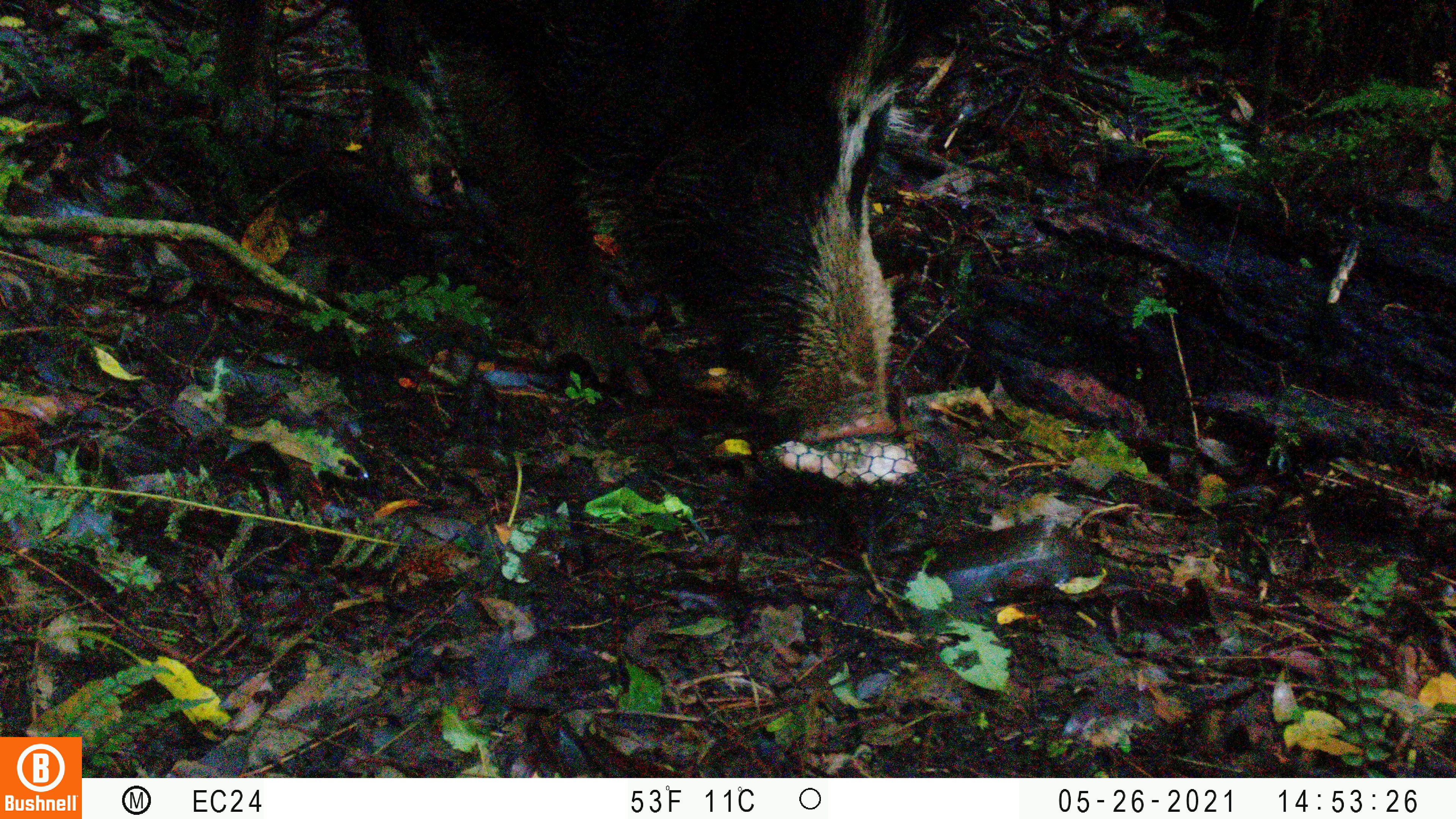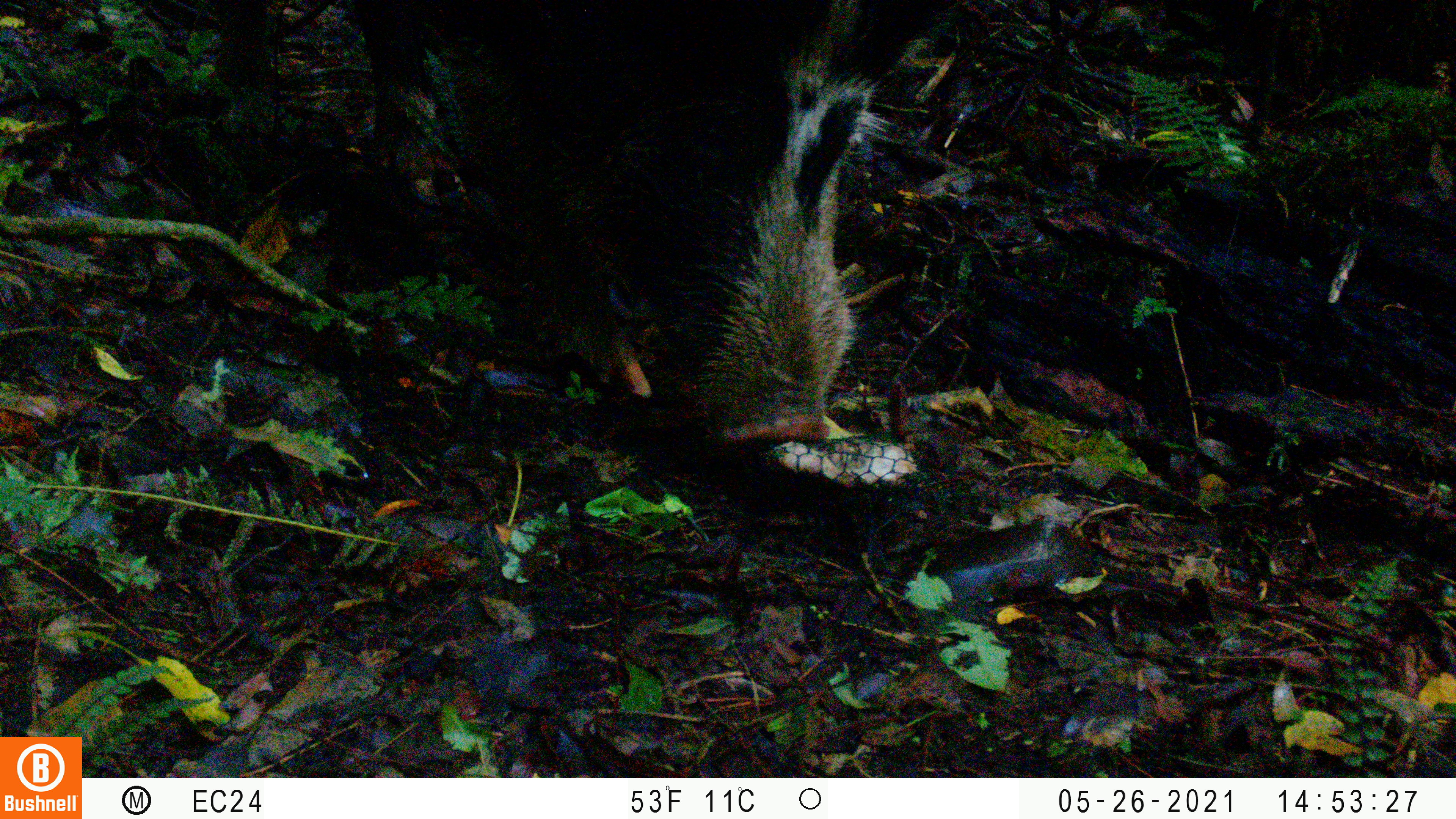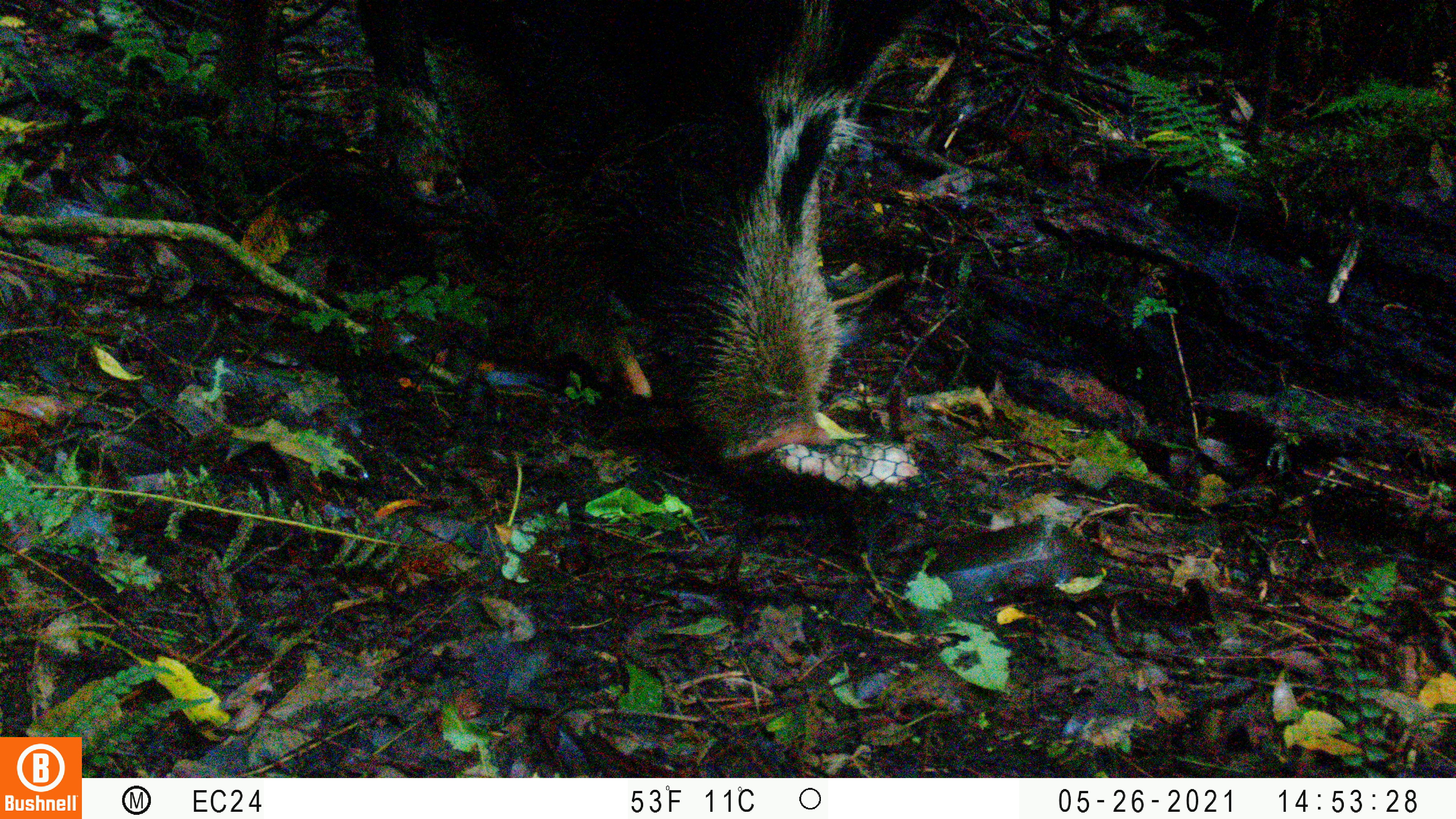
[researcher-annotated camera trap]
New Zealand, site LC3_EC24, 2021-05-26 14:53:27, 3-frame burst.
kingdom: Animalia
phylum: Chordata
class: Mammalia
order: Artiodactyla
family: Suidae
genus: Sus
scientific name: Sus scrofa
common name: pig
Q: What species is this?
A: Pig (Sus scrofa).